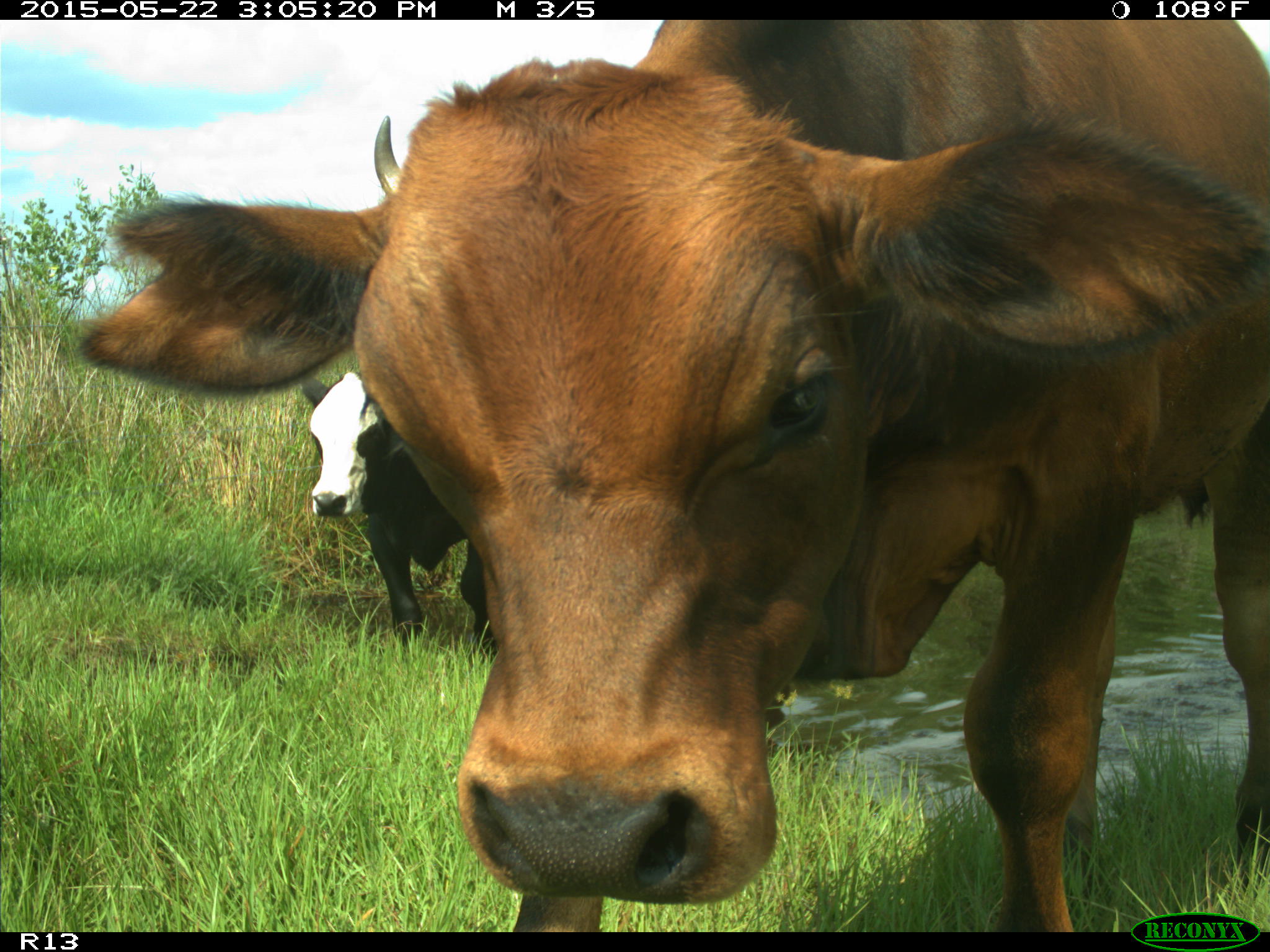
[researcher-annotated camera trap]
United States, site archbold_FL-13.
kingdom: Animalia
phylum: Chordata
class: Mammalia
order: Artiodactyla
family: Bovidae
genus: Bos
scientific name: Bos taurus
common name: domestic cow